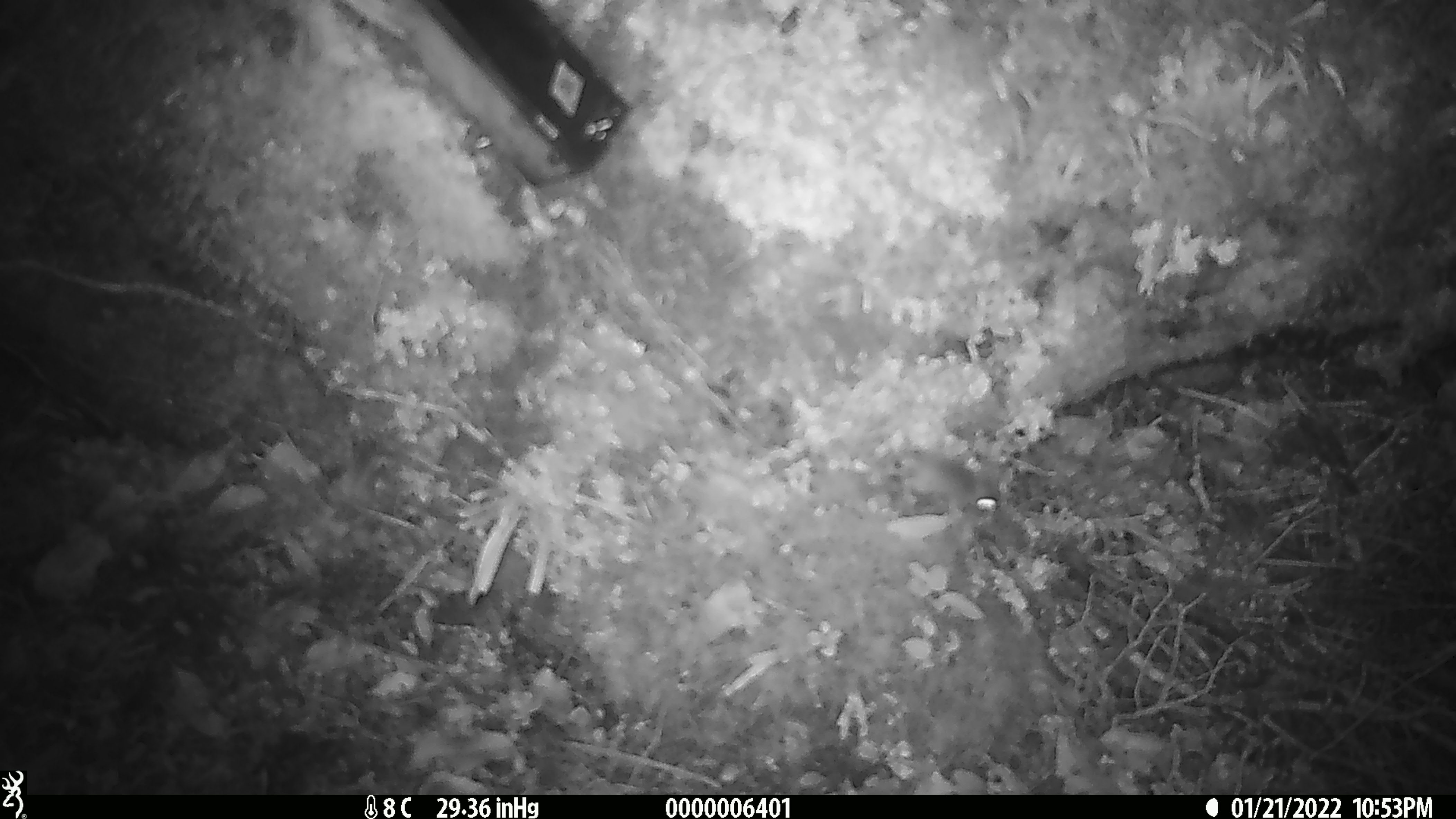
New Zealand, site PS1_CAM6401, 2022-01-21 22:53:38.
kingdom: Animalia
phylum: Chordata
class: Mammalia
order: Rodentia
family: Muridae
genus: Mus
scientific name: Mus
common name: mouse